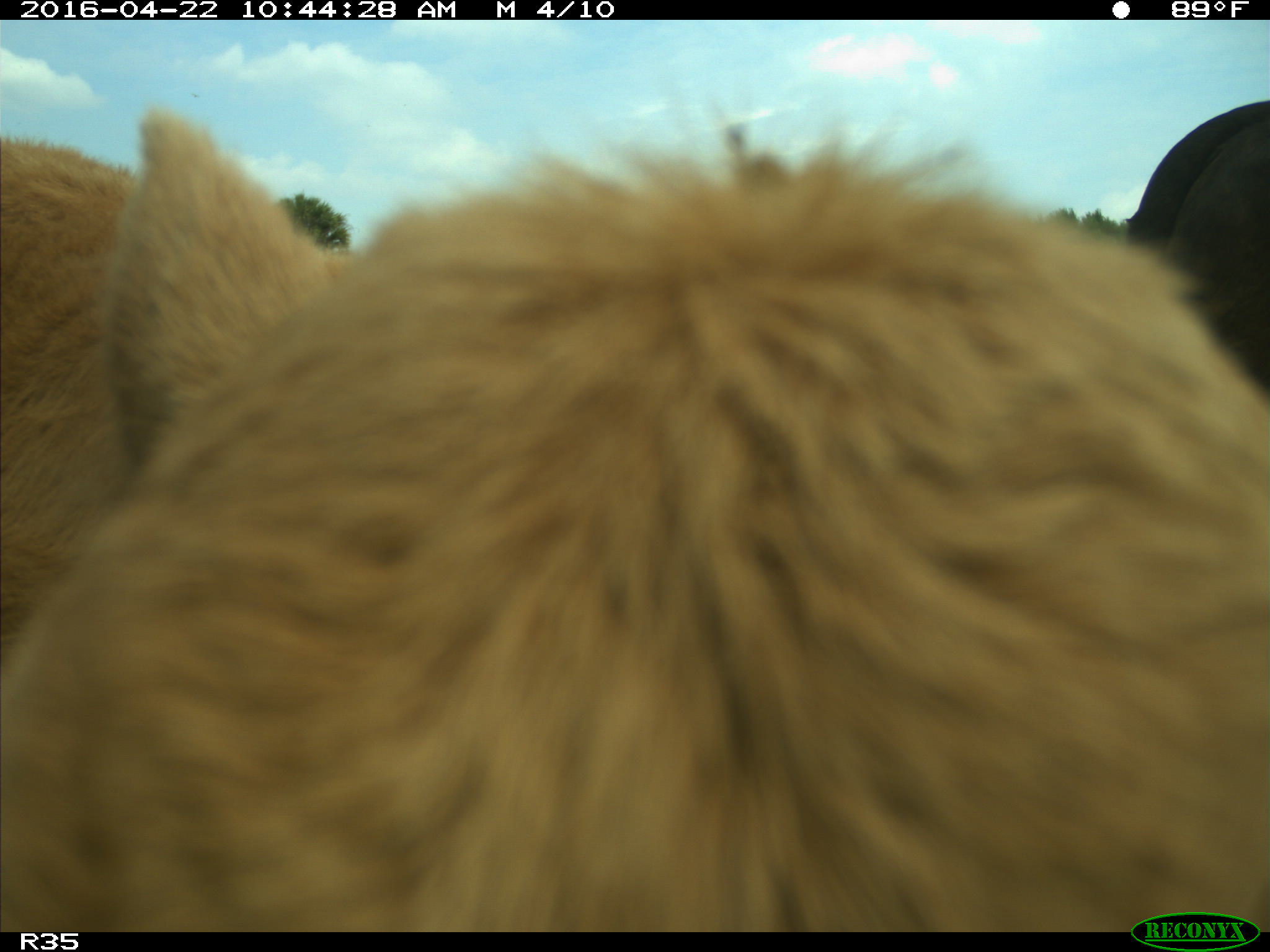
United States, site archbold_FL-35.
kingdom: Animalia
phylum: Chordata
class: Mammalia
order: Artiodactyla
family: Bovidae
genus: Bos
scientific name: Bos taurus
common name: domestic cow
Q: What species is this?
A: Bos taurus (domestic cow).